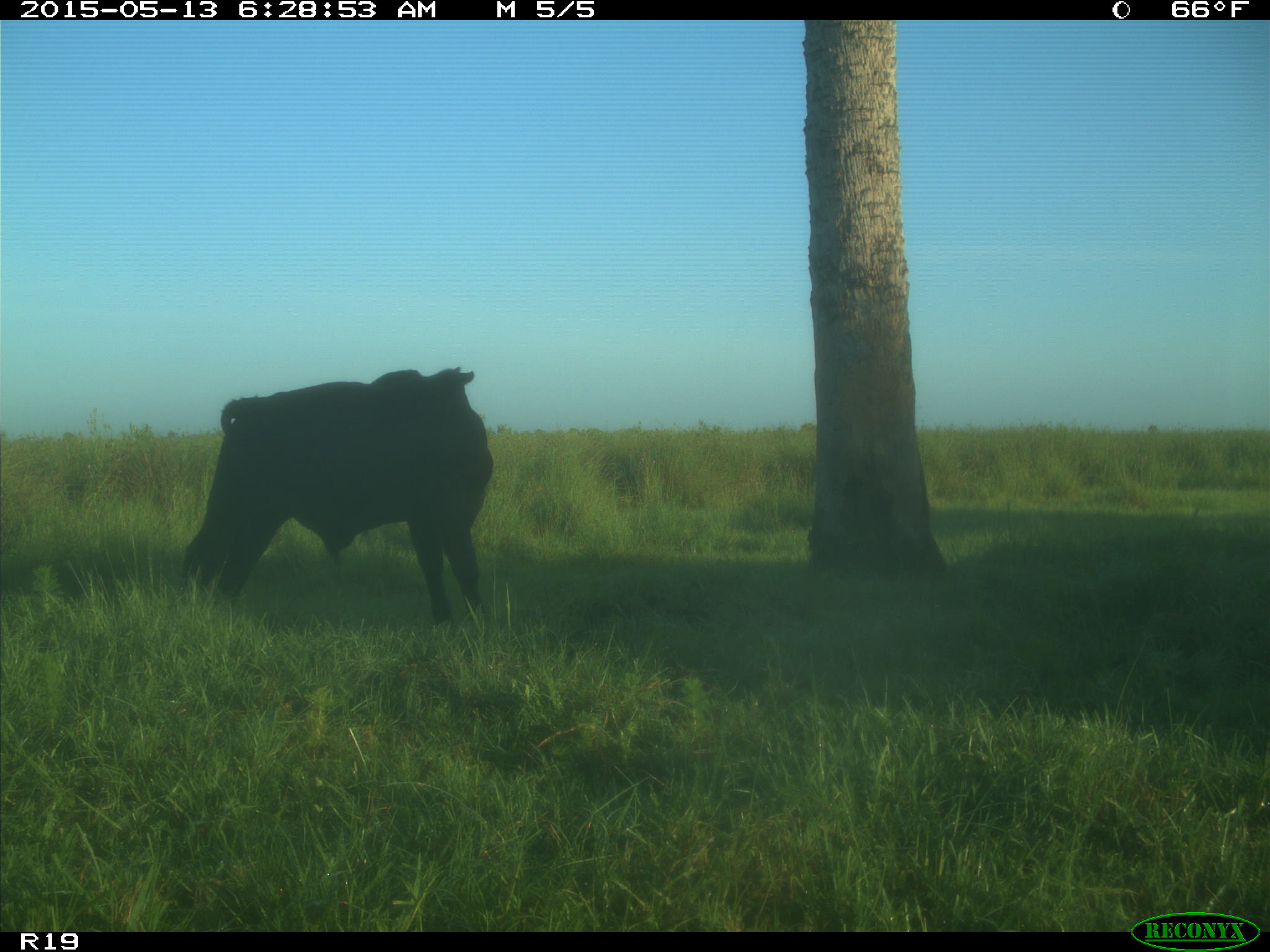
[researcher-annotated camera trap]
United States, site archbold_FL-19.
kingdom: Animalia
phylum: Chordata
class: Mammalia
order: Artiodactyla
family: Bovidae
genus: Bos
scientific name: Bos taurus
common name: domestic cow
Bos taurus (domestic cow).